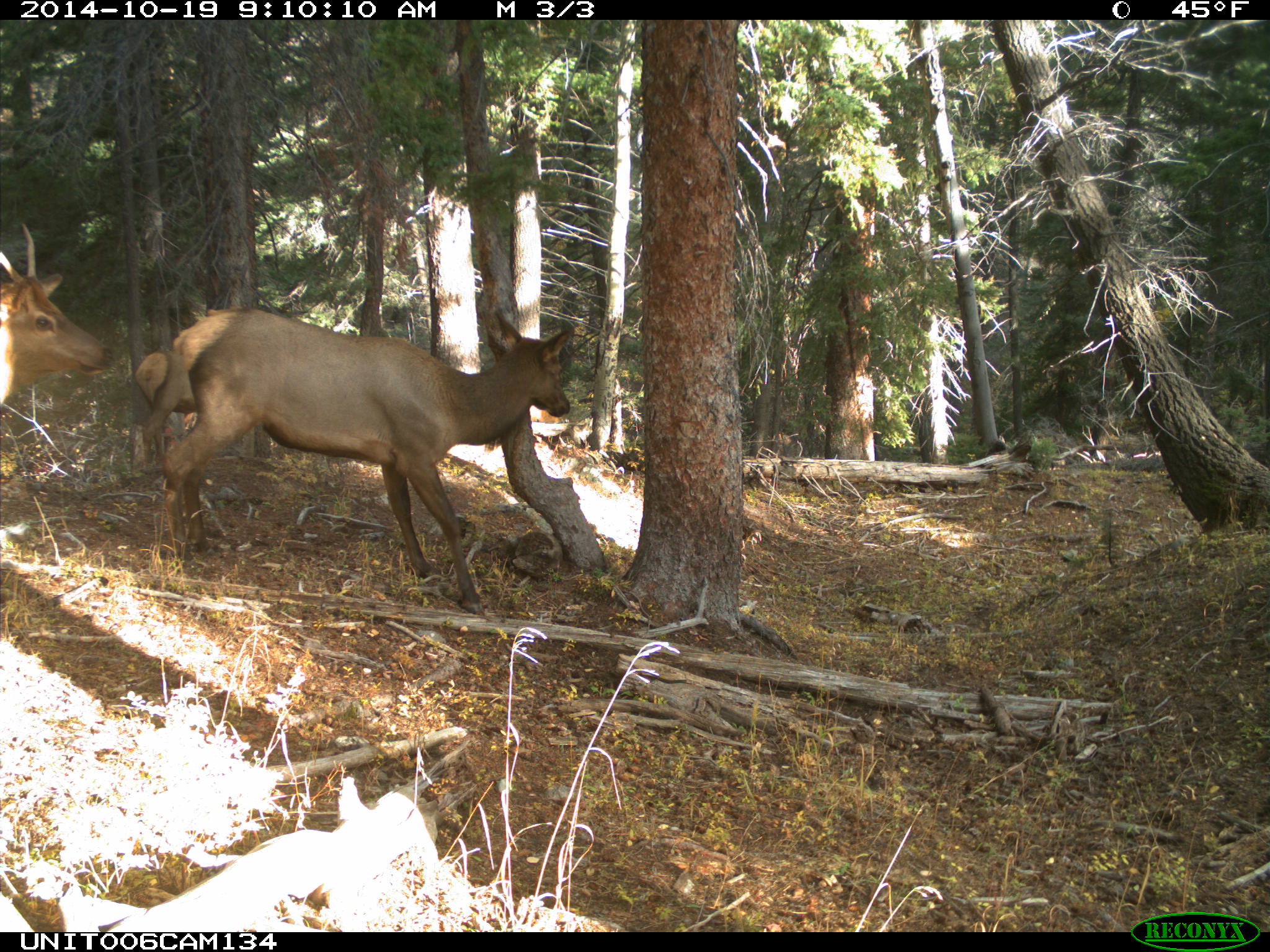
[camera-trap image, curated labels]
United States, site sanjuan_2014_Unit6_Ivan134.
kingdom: Animalia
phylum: Chordata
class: Mammalia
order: Artiodactyla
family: Cervidae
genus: Cervus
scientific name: Cervus elaphus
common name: red deer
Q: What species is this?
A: Cervus elaphus (red deer).